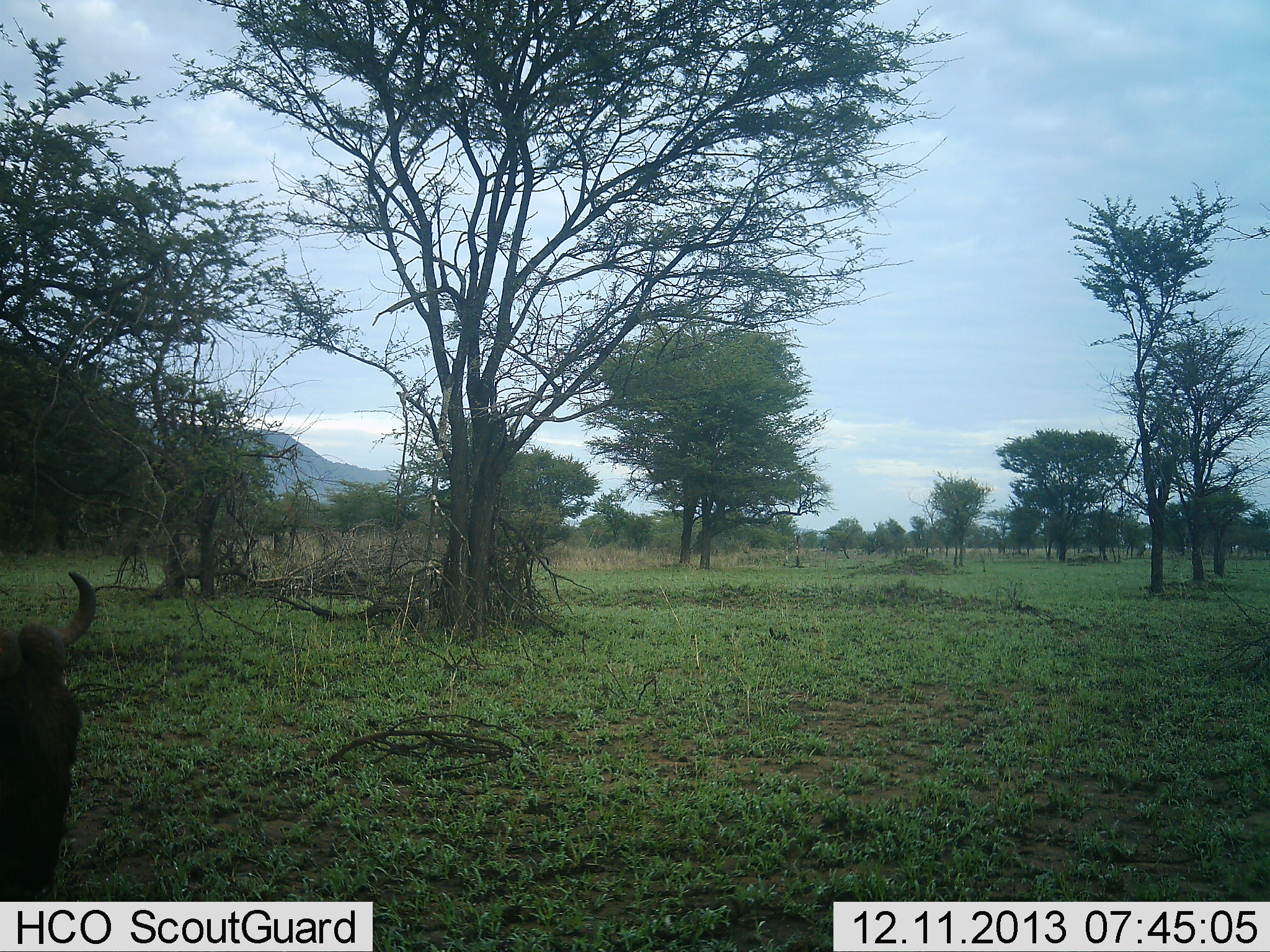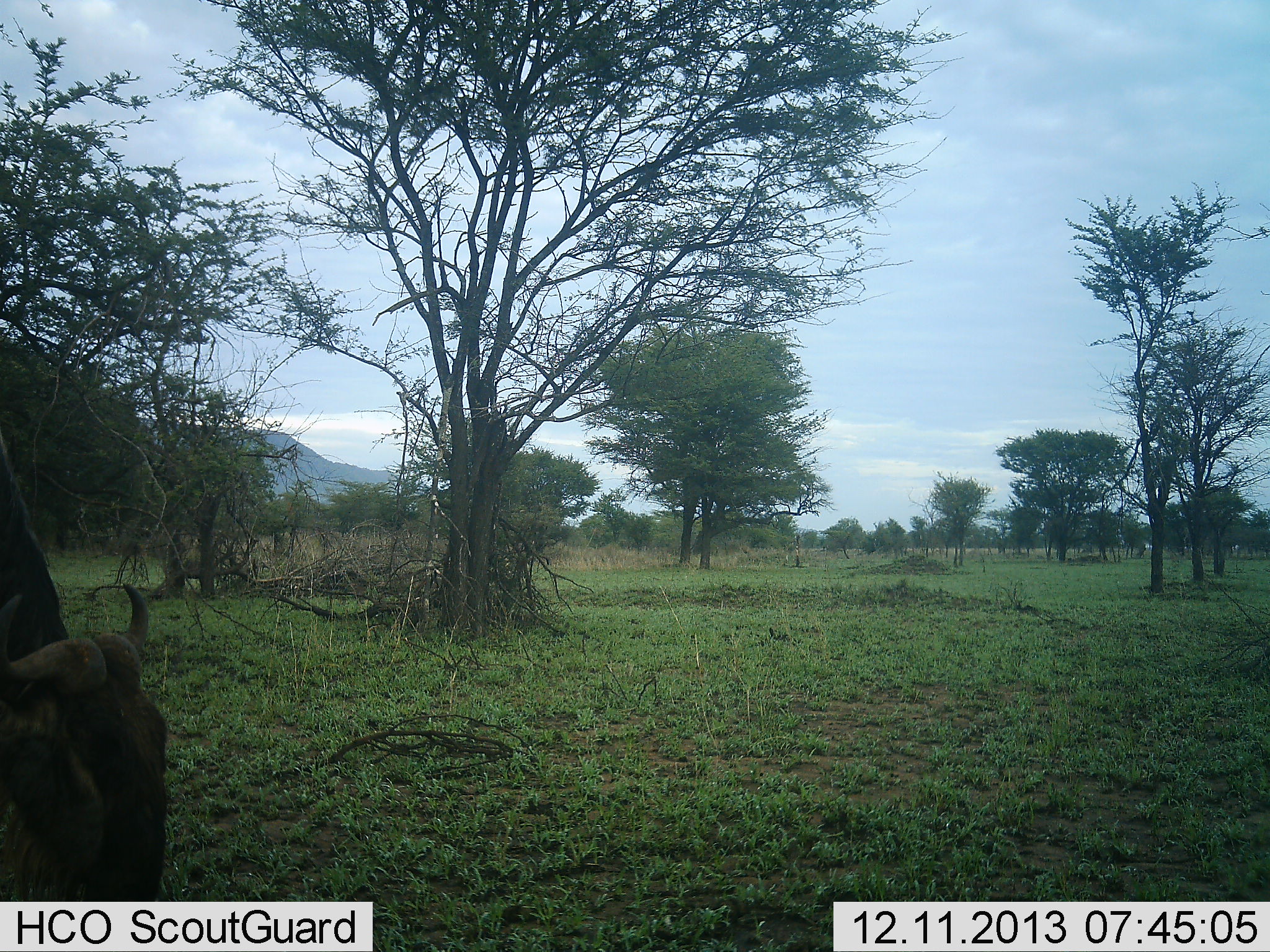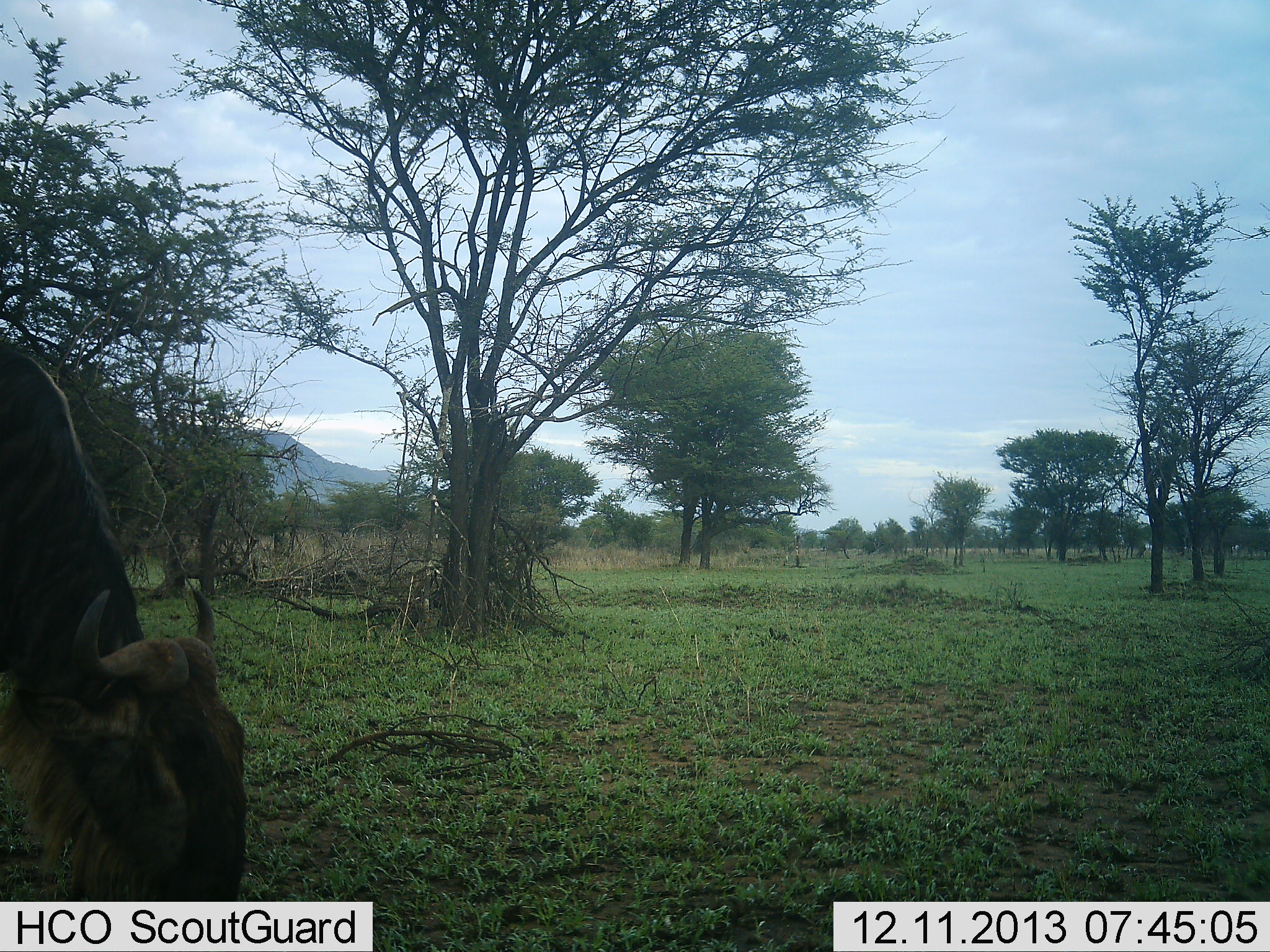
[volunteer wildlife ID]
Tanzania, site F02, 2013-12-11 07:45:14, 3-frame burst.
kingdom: Animalia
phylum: Chordata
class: Mammalia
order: Artiodactyla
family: Bovidae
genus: Connochaetes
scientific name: Connochaetes taurinus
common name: blue wildebeest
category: wildebeest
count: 1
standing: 32%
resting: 0%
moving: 28%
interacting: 0%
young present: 0%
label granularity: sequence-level